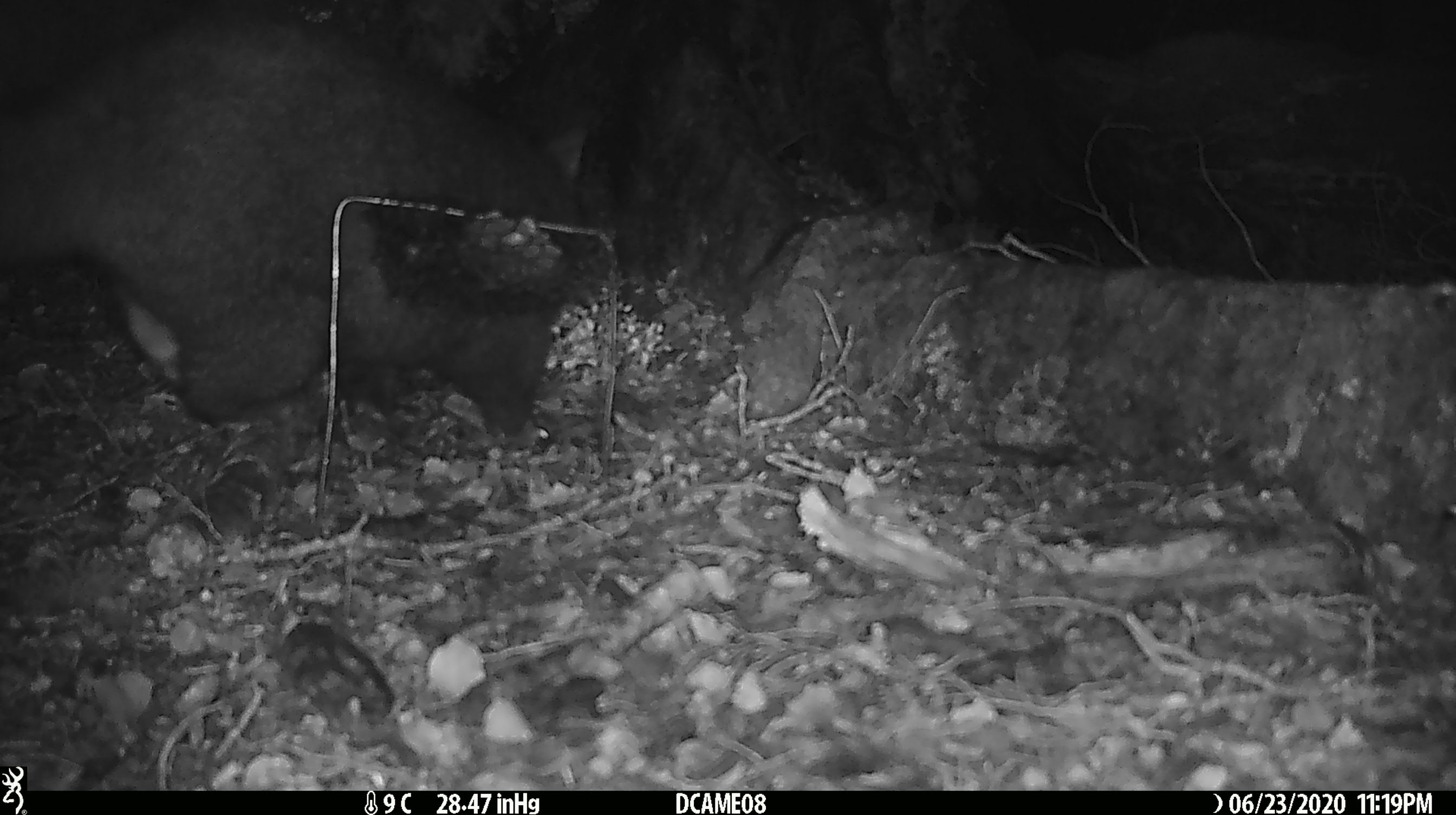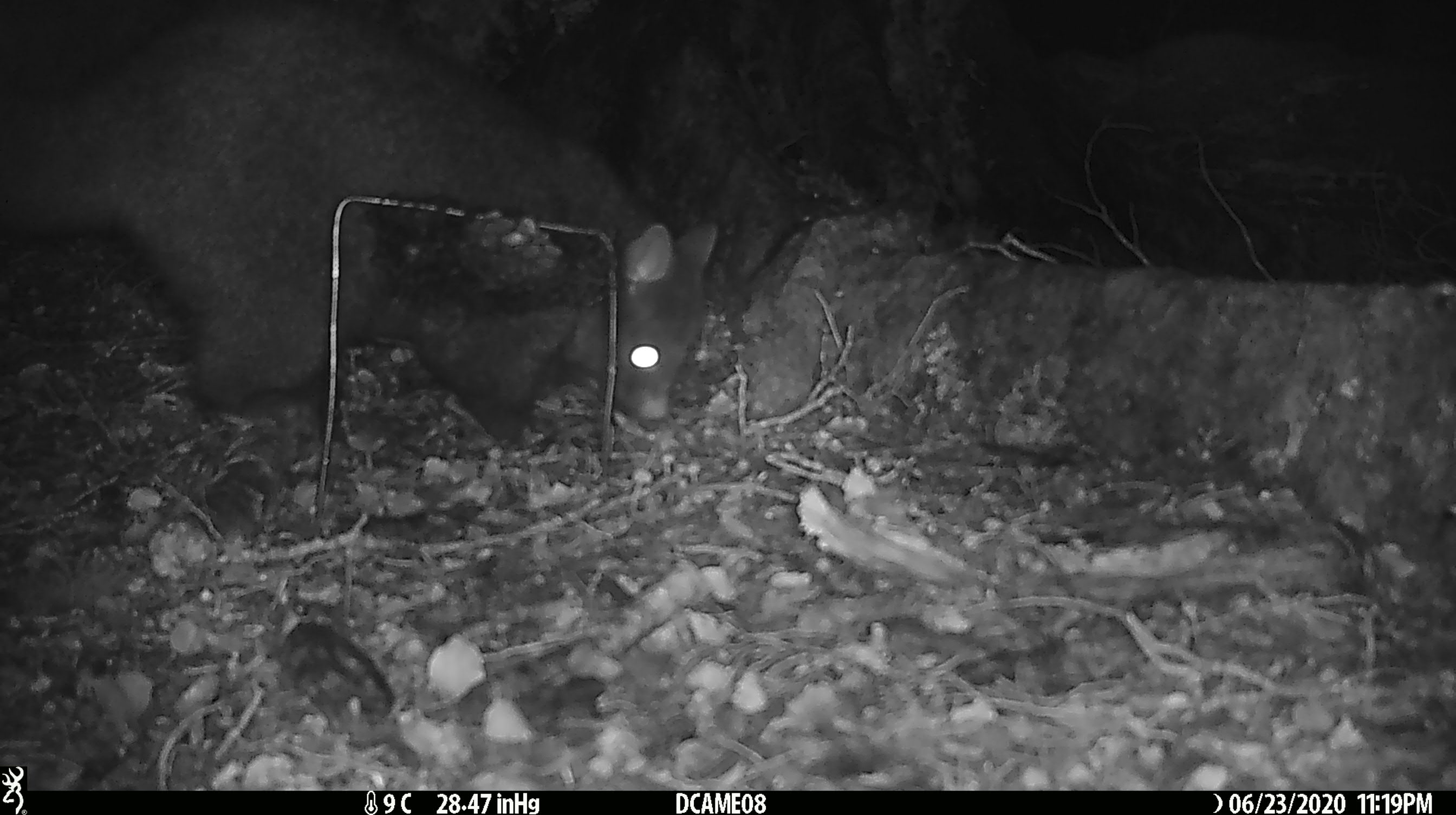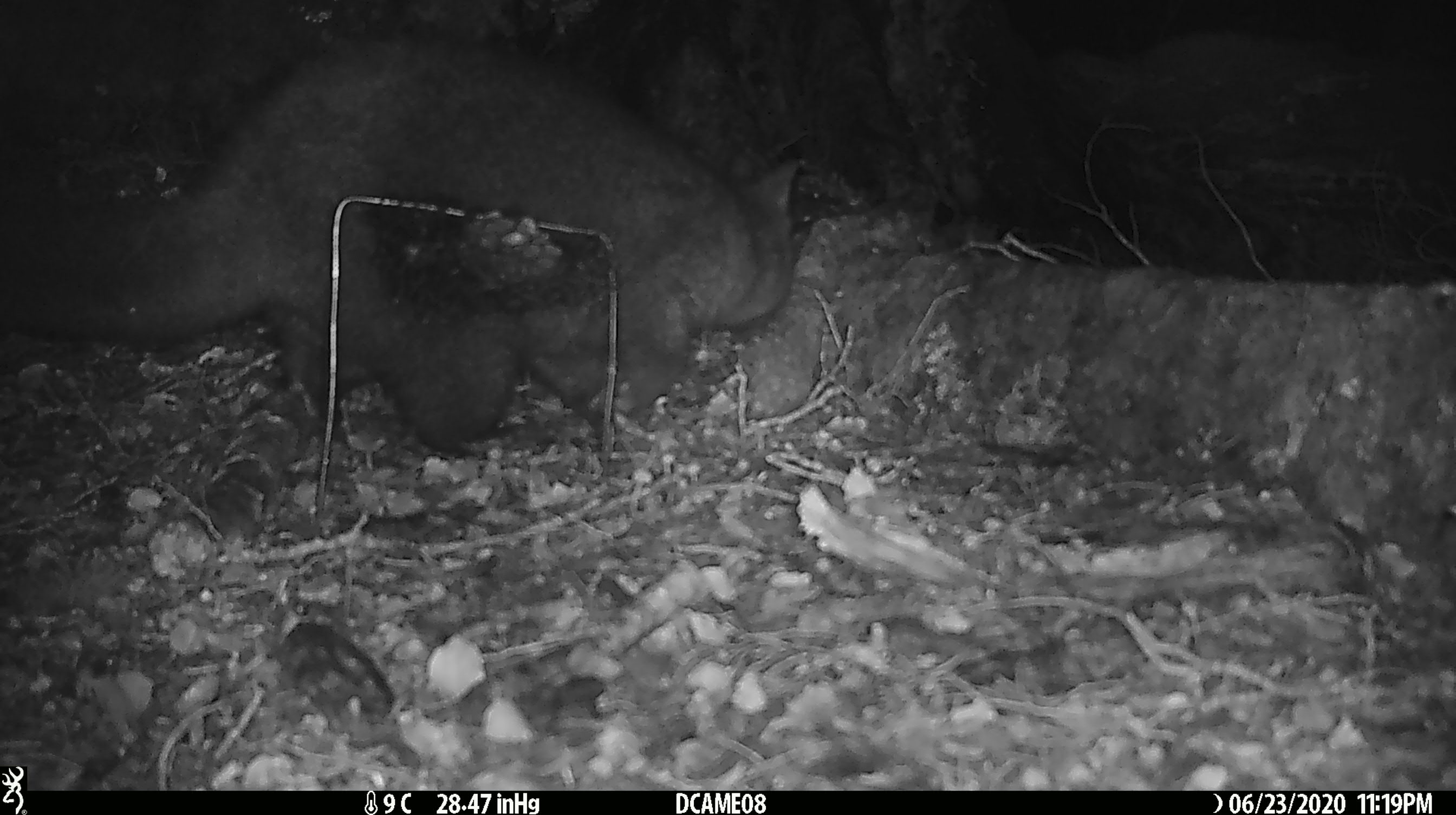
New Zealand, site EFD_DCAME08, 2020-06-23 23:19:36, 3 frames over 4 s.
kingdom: Animalia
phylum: Chordata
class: Mammalia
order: Diprotodontia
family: Phalangeridae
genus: Trichosurus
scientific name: Trichosurus vulpecula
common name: common brushtail possum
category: possum